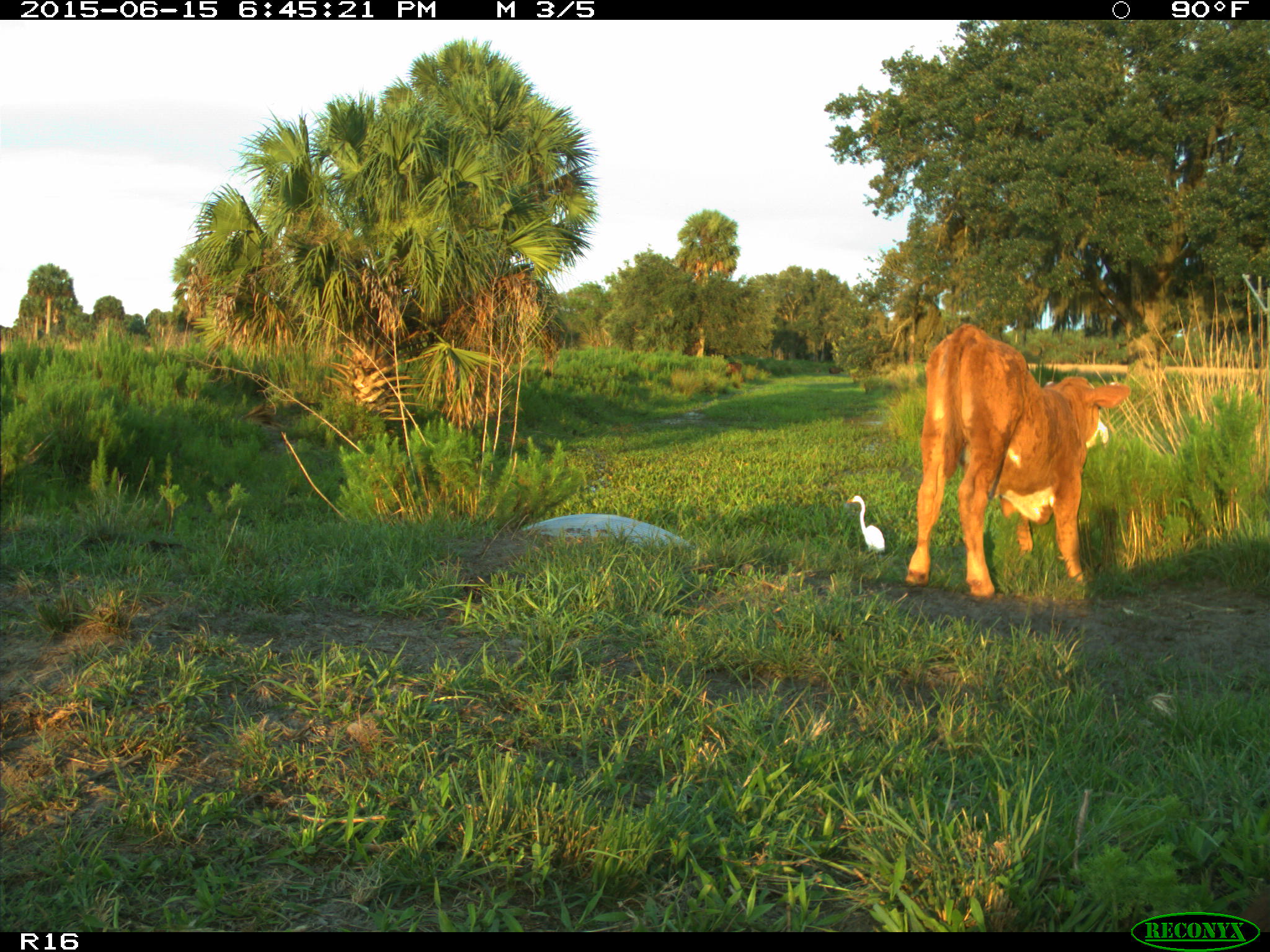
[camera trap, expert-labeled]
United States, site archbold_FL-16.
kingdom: Animalia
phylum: Chordata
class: Mammalia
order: Artiodactyla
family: Bovidae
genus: Bos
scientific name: Bos taurus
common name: domestic cow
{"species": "Bos taurus (domestic cow)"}